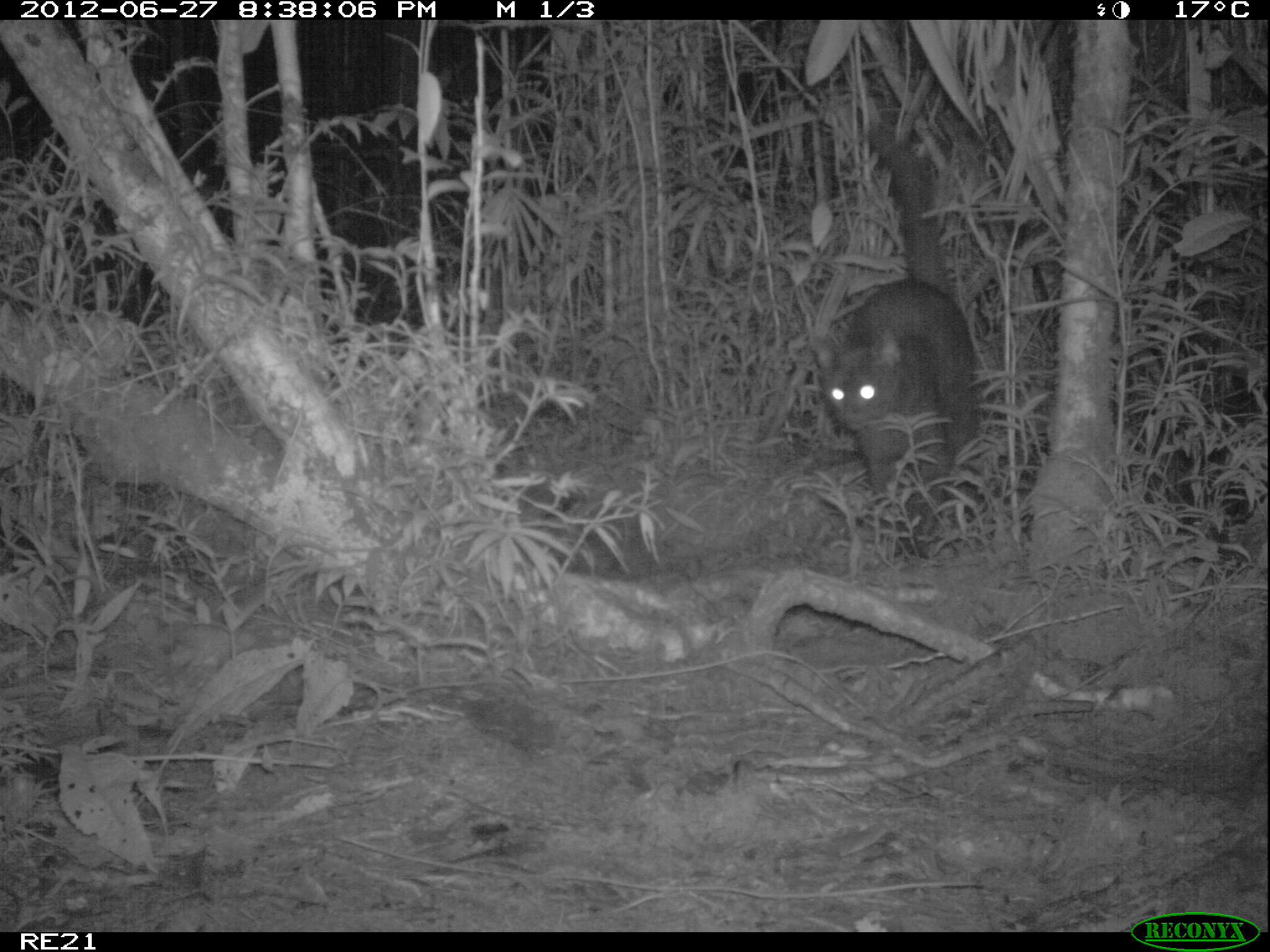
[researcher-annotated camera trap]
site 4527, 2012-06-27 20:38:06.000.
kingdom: Animalia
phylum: Chordata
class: Mammalia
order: Carnivora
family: Felidae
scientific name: Felidae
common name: felids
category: felis sp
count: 1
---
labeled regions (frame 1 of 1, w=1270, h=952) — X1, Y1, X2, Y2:
felis sp: 808, 279, 978, 560